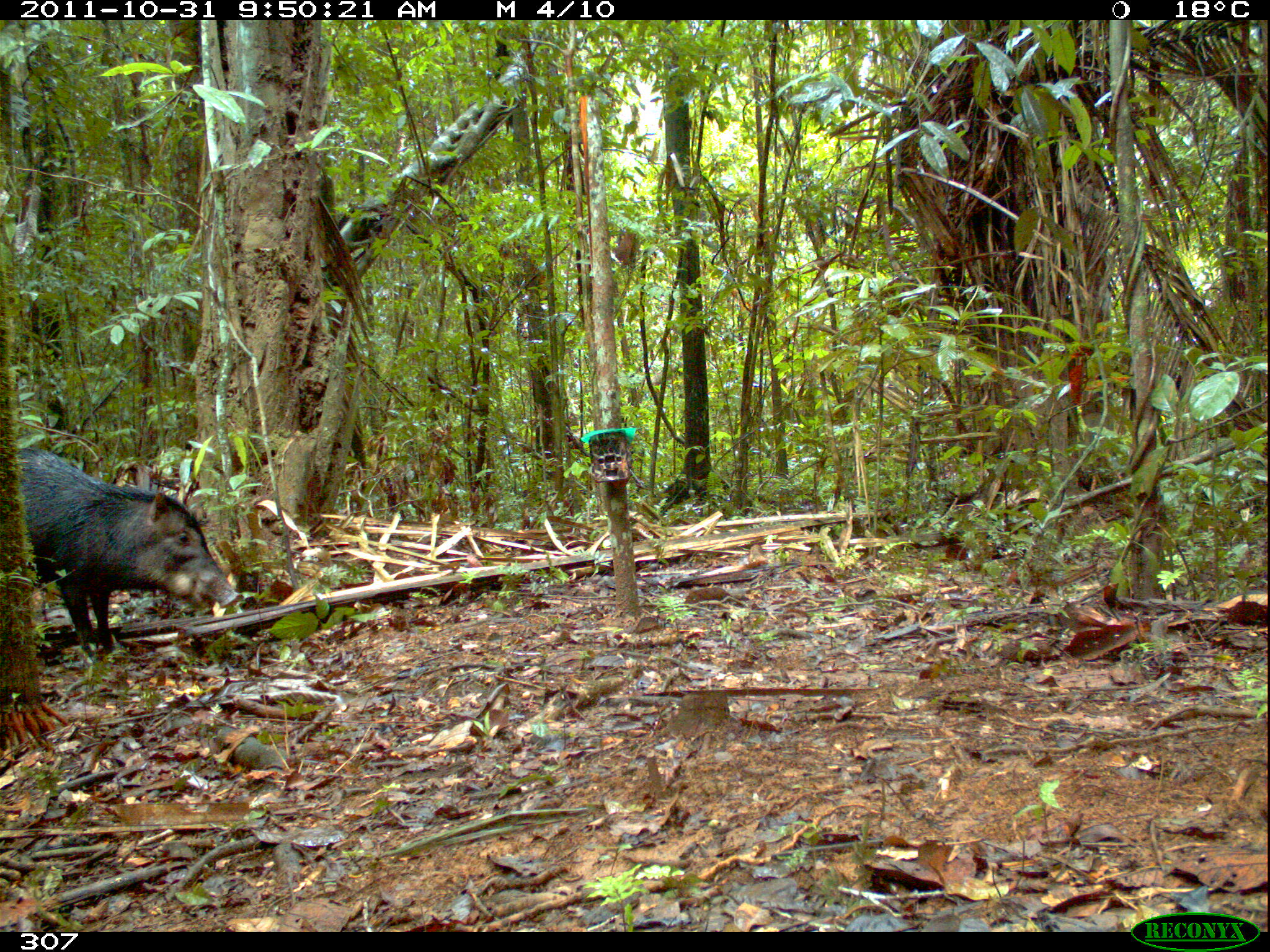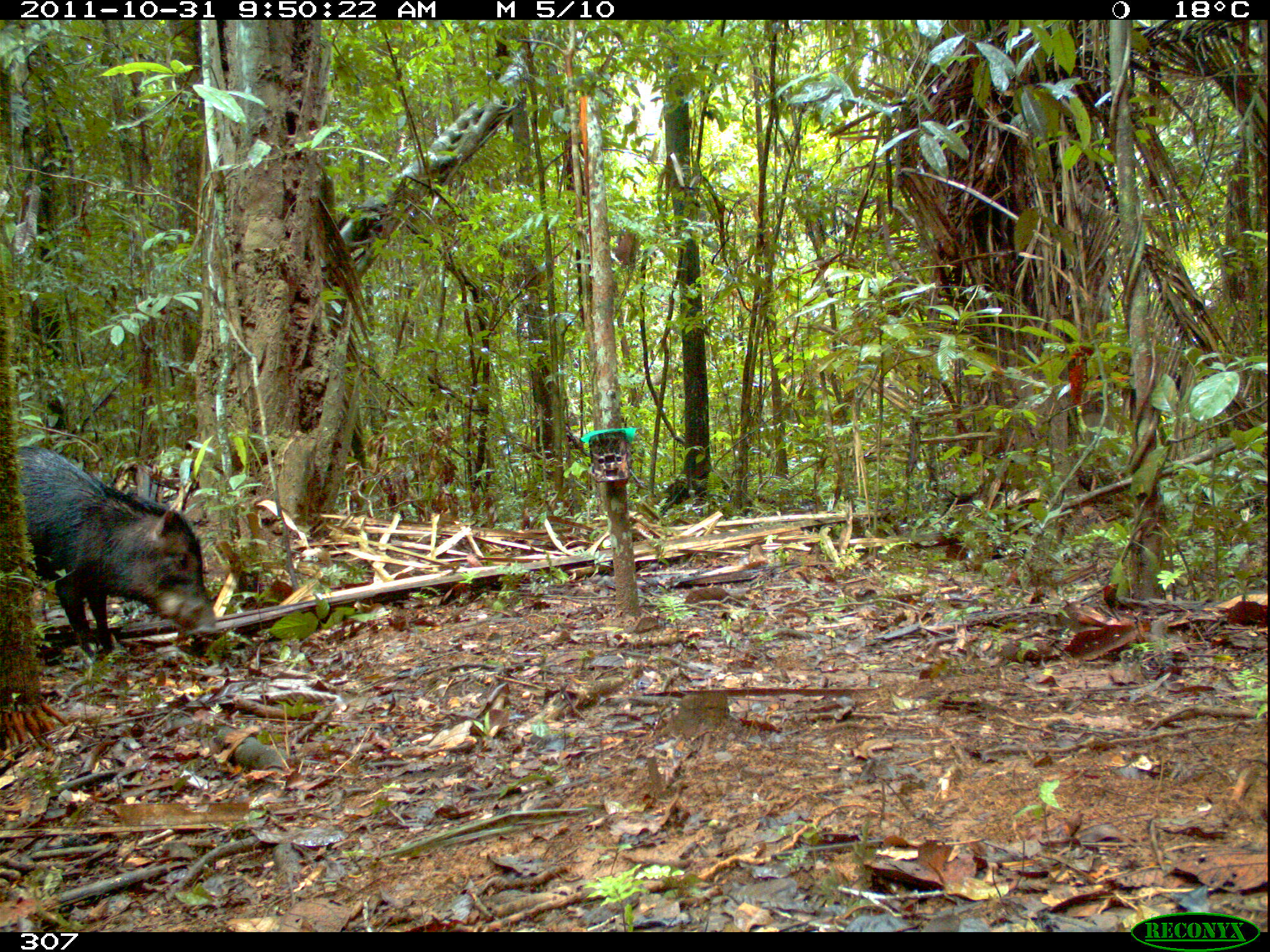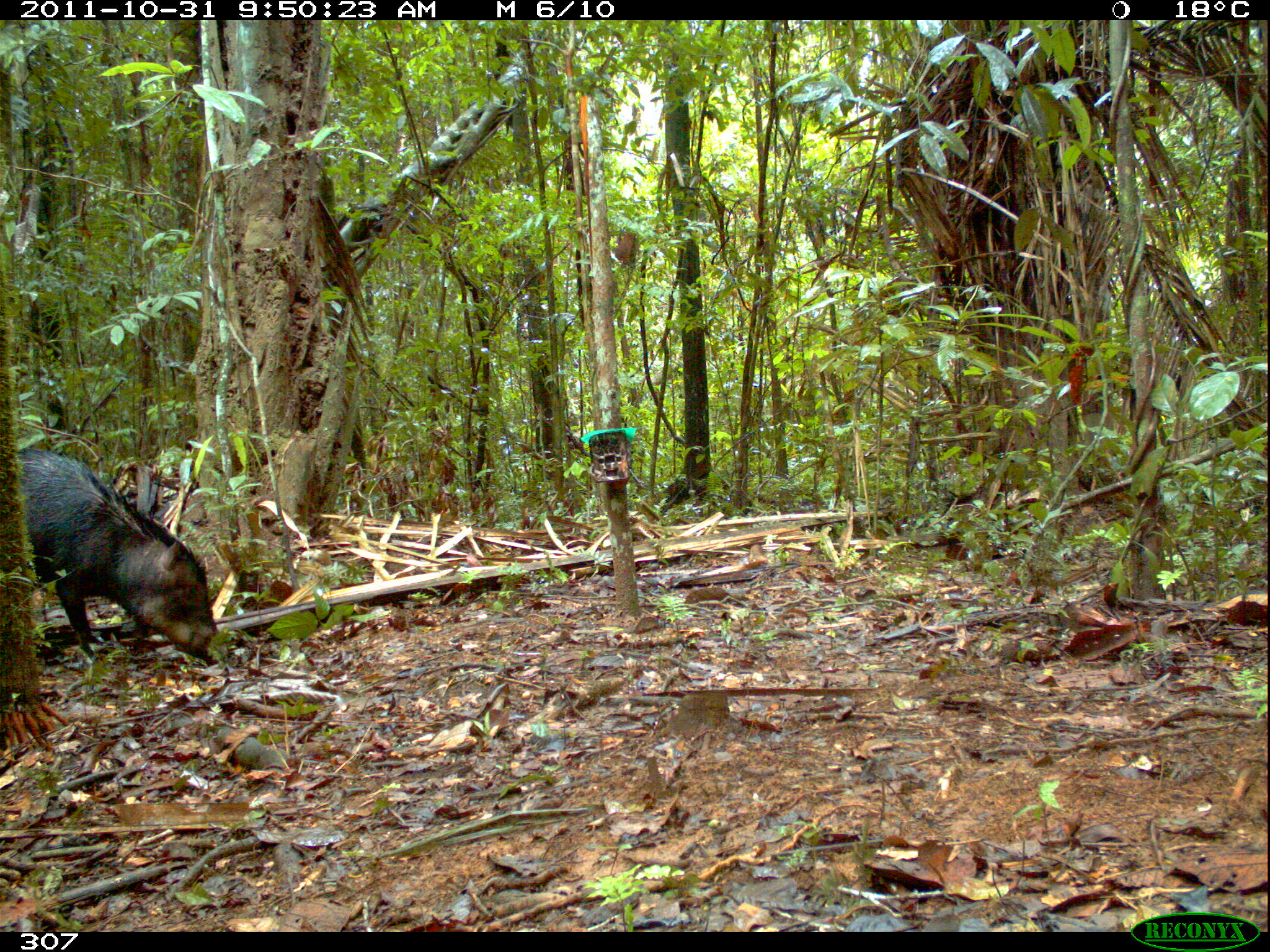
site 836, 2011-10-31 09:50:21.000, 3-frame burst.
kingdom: Animalia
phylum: Chordata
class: Mammalia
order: Artiodactyla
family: Tayassuidae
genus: Tayassu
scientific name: Tayassu pecari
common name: white-lipped peccary